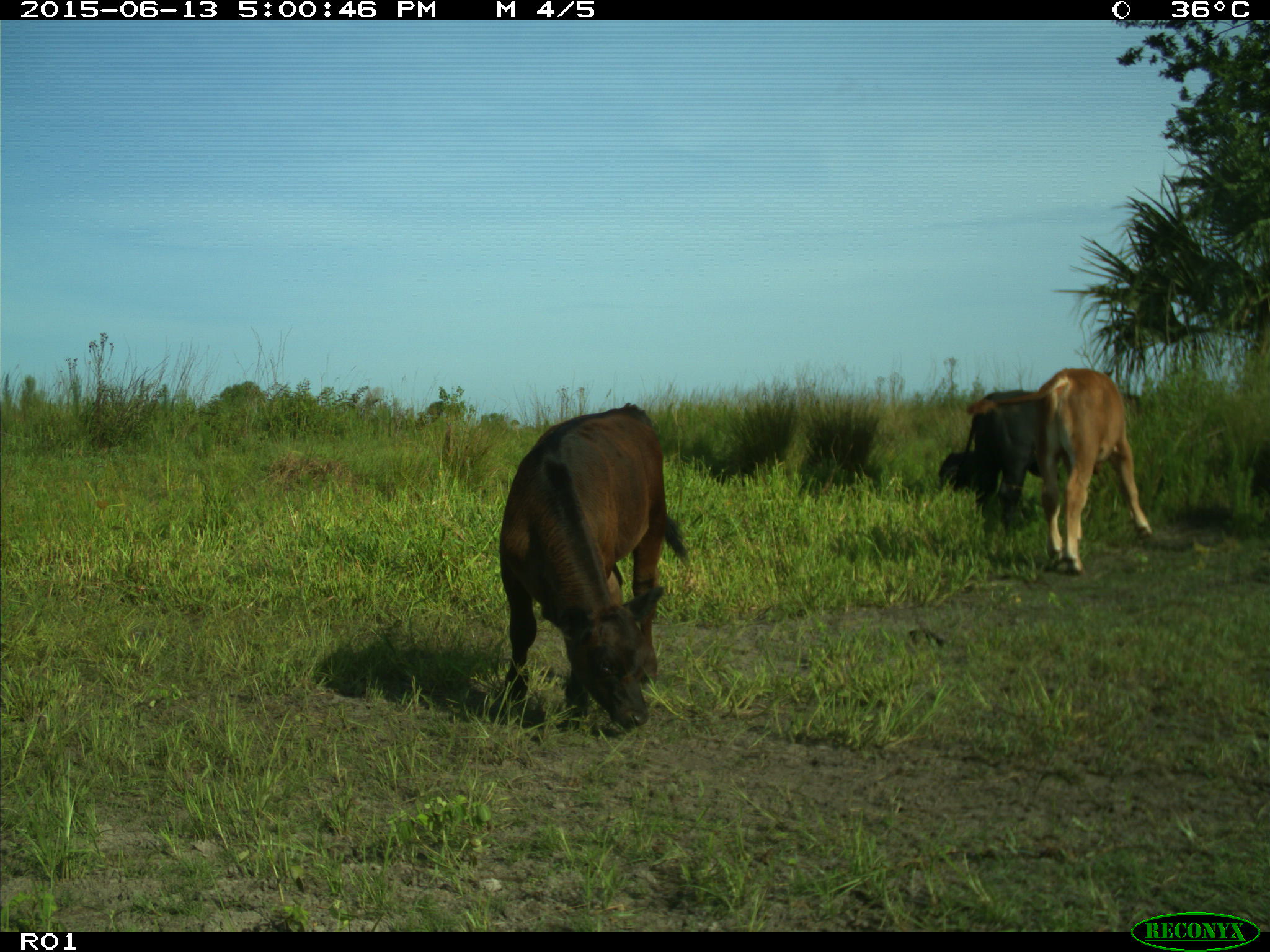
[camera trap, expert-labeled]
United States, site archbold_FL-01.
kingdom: Animalia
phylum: Chordata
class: Mammalia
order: Artiodactyla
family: Bovidae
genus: Bos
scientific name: Bos taurus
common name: domestic cow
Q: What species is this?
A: Bos taurus (domestic cow).